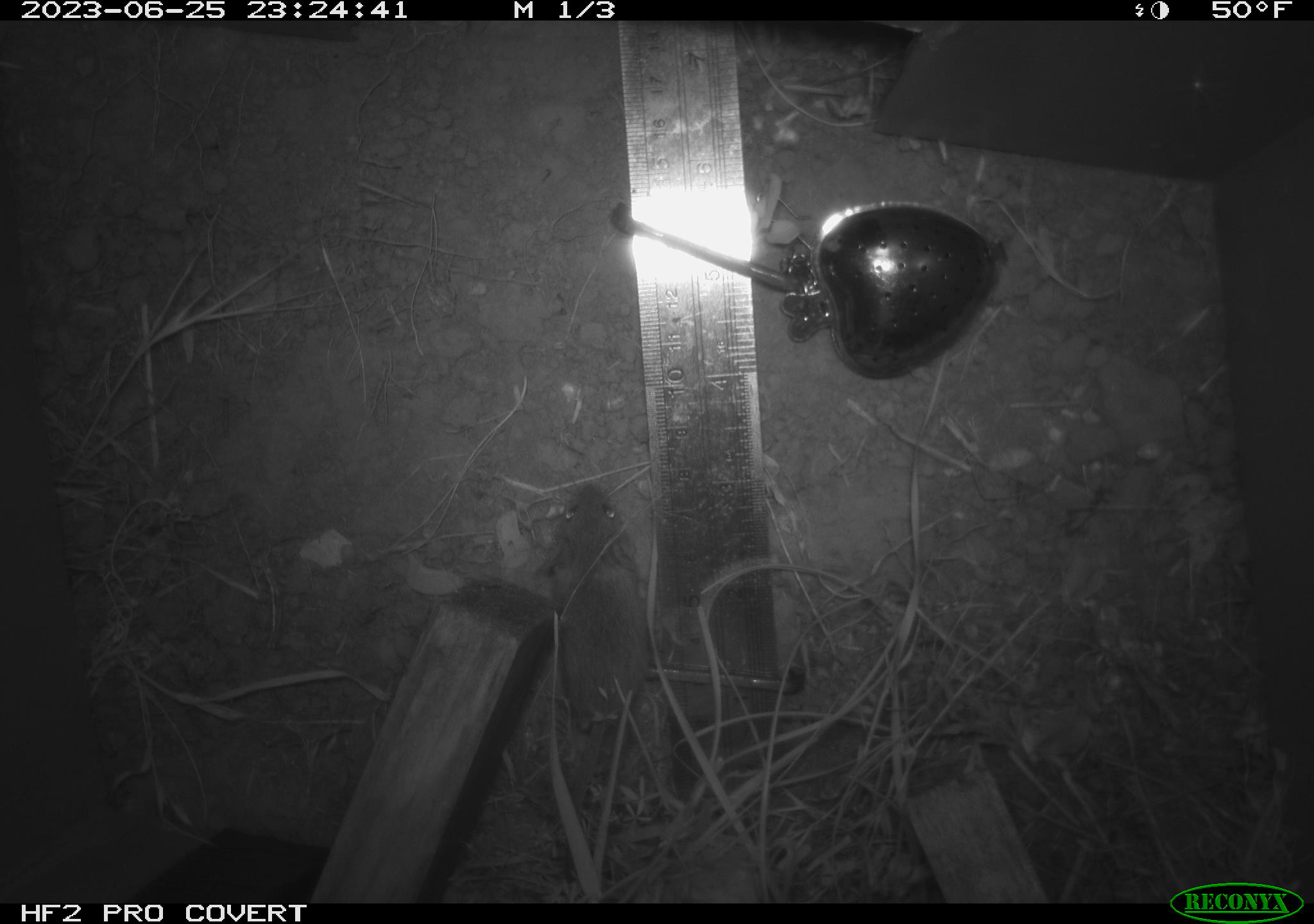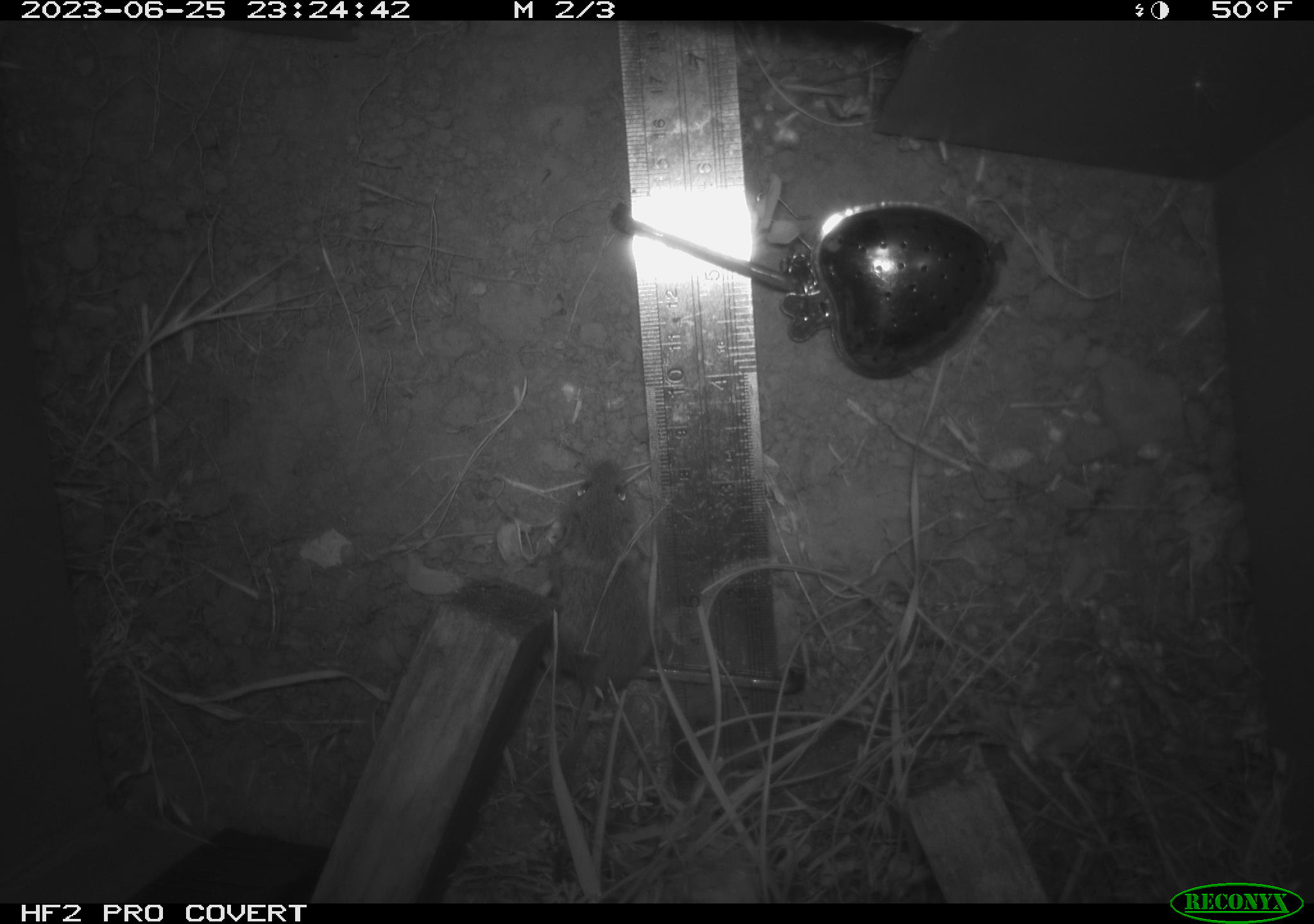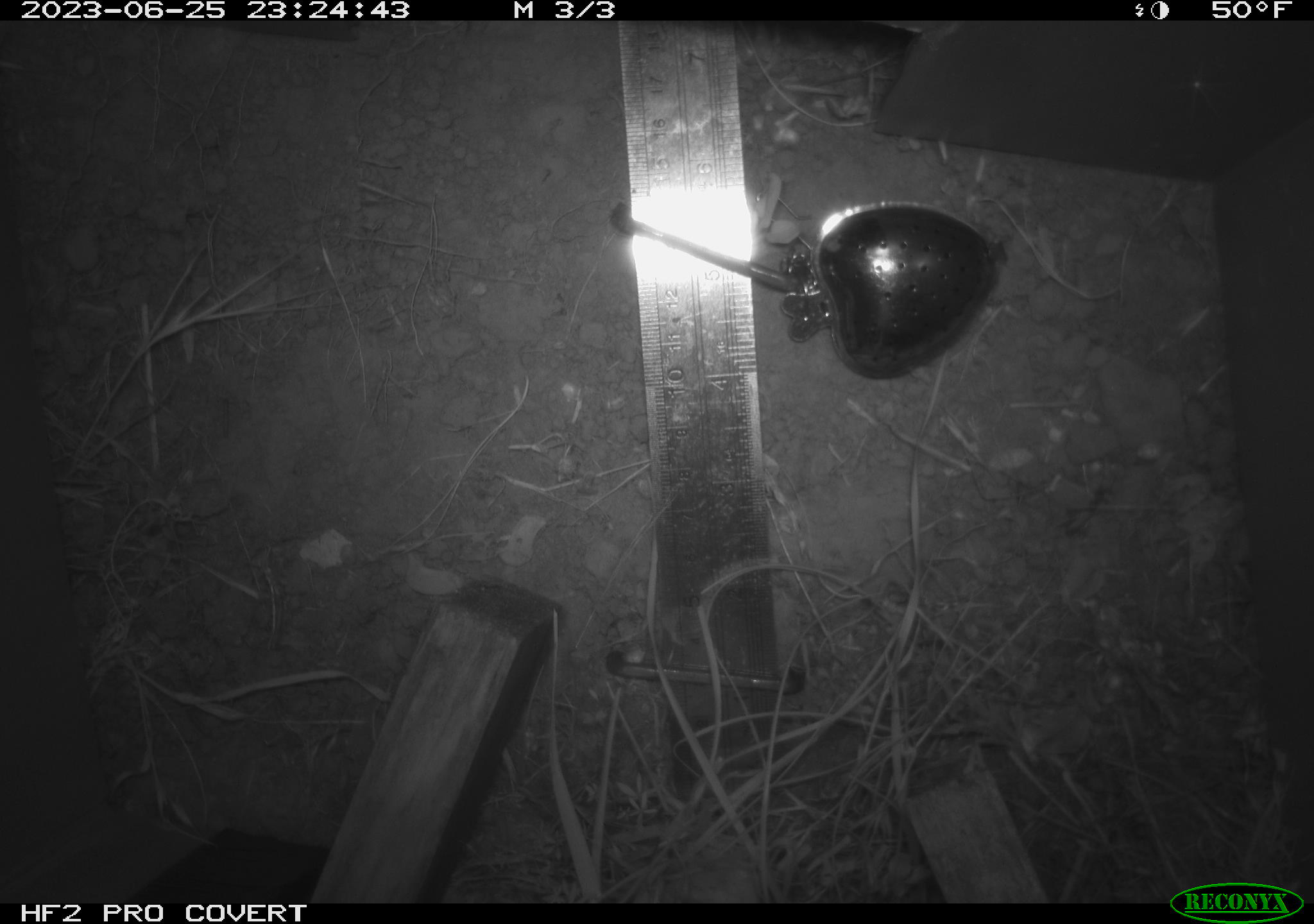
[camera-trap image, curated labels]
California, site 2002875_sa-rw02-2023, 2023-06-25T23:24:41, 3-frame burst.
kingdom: Animalia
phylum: Chordata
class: Mammalia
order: Rodentia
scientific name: Rodentia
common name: mouse species